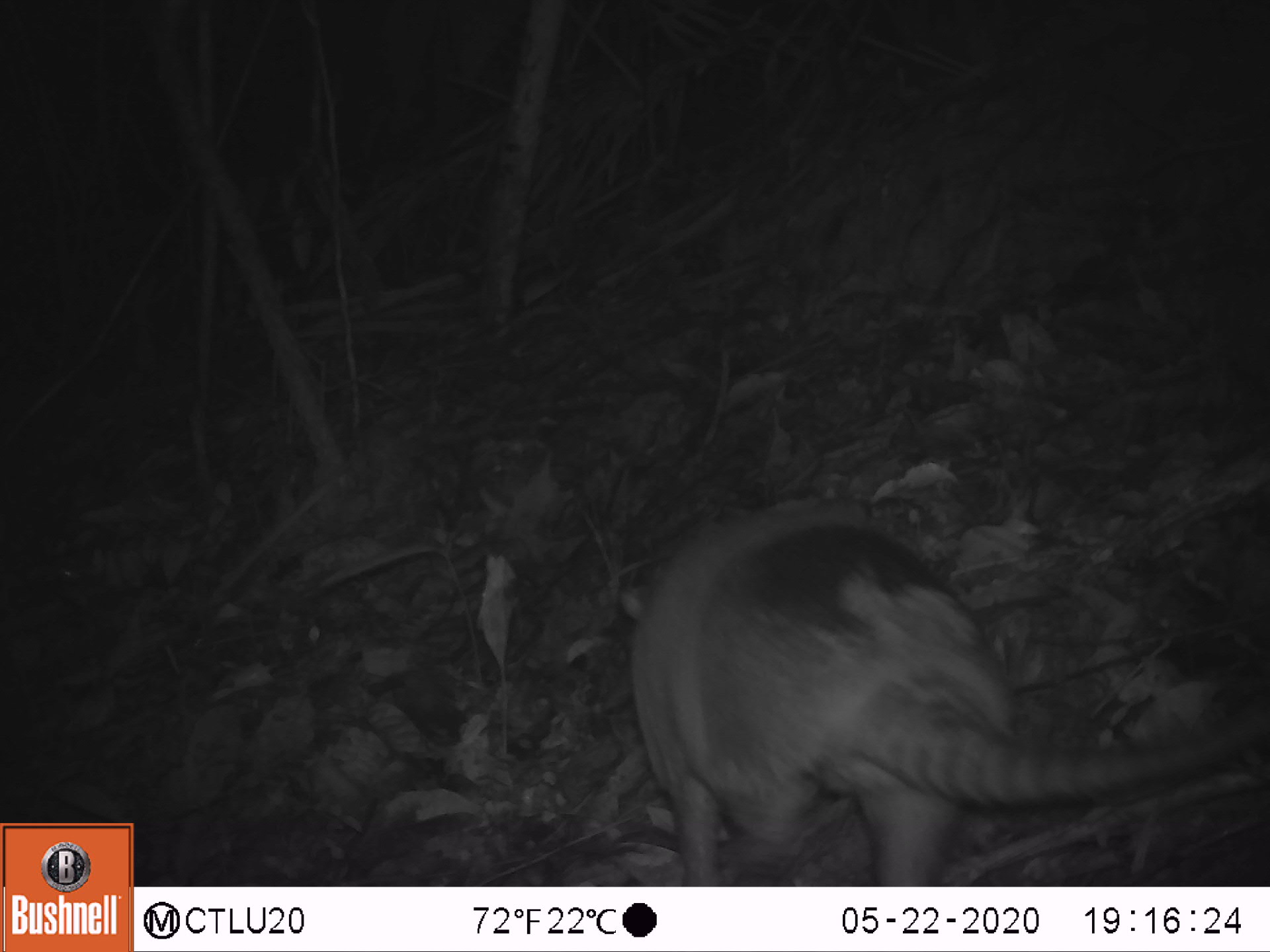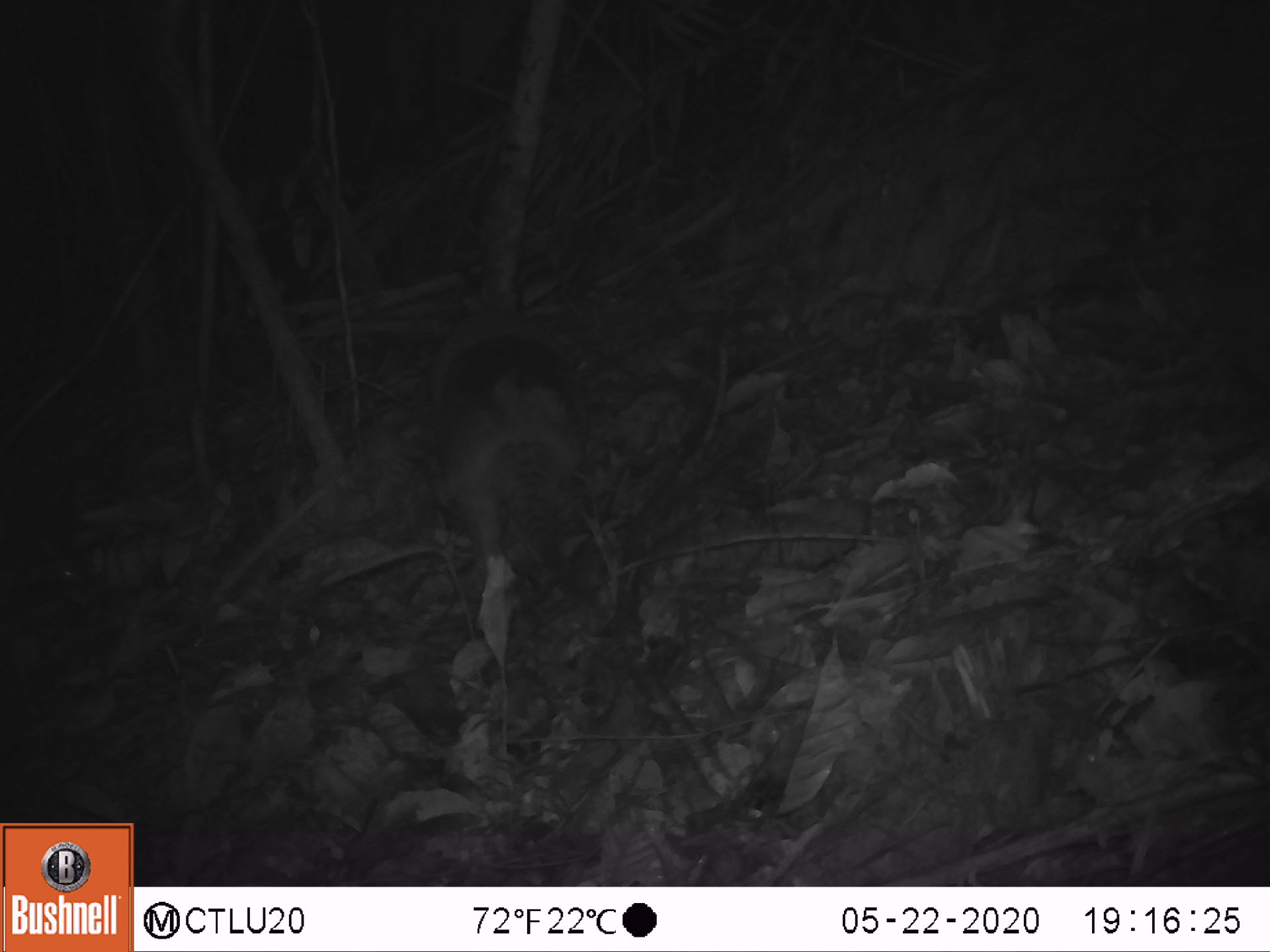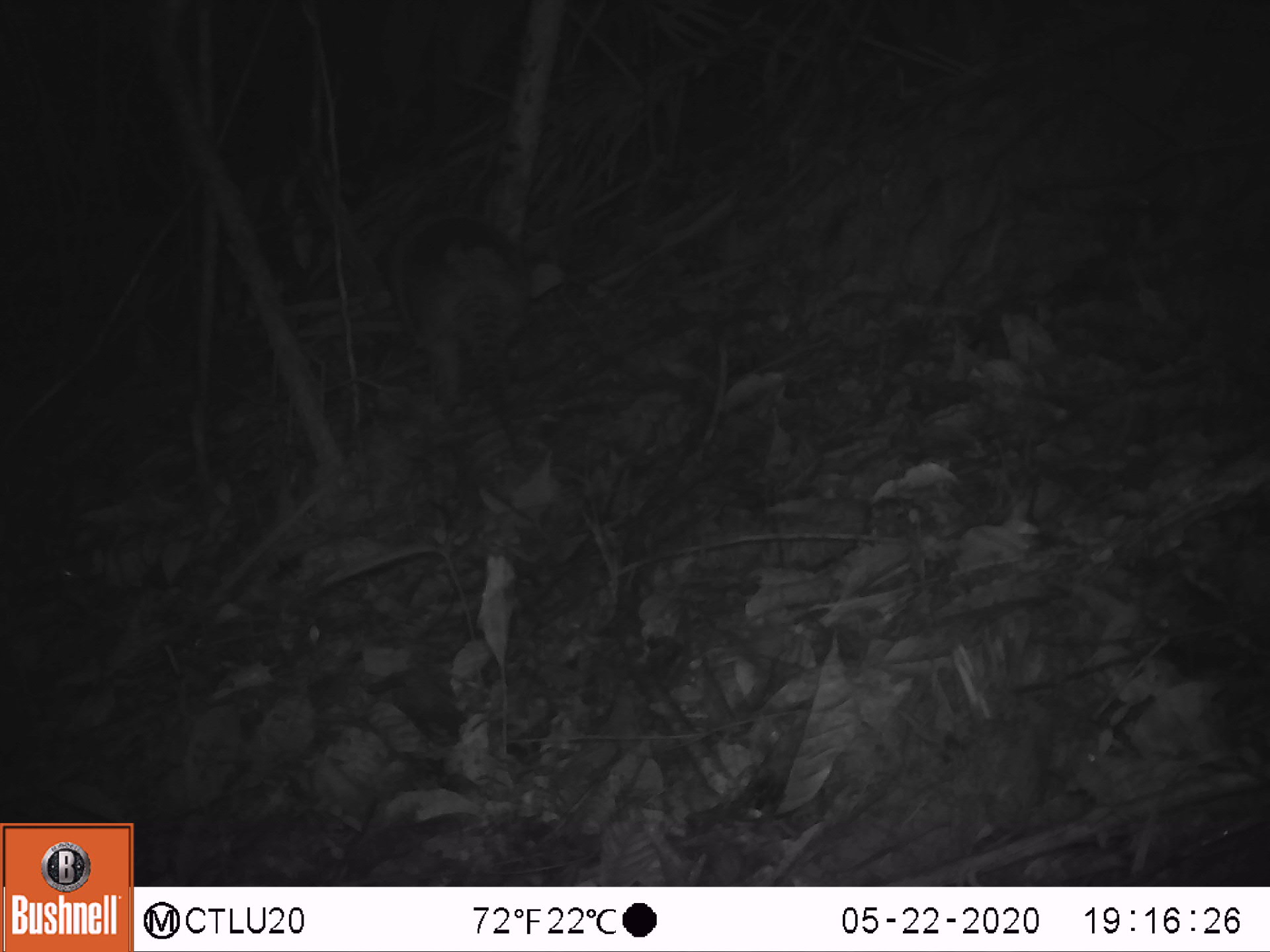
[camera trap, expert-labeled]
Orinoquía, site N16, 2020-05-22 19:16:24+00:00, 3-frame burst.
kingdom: Animalia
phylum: Chordata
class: Mammalia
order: Cingulata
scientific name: Cingulata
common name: armadillo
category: unknown armadillo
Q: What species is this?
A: Unknown armadillo (armadillo) (Cingulata).